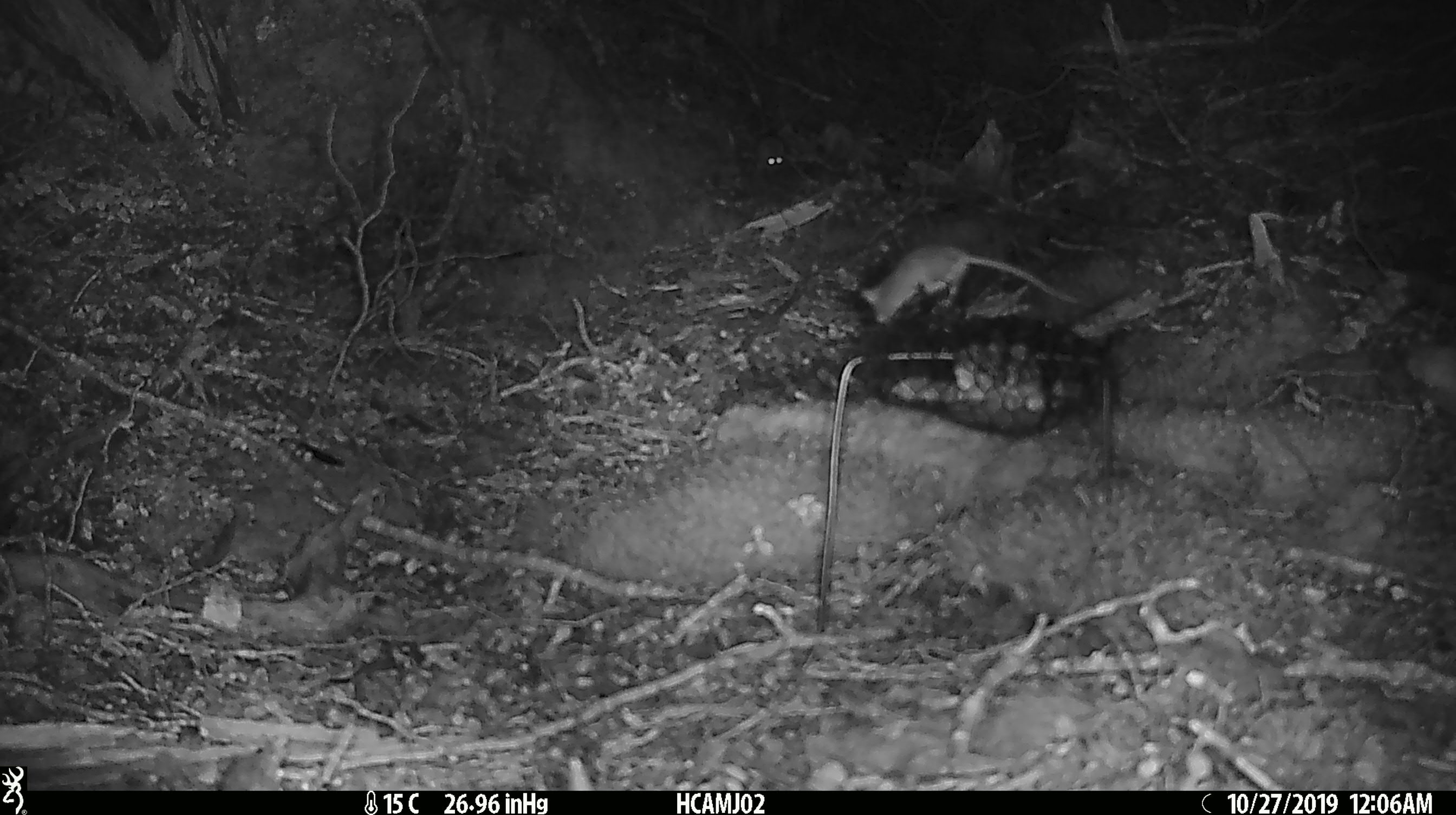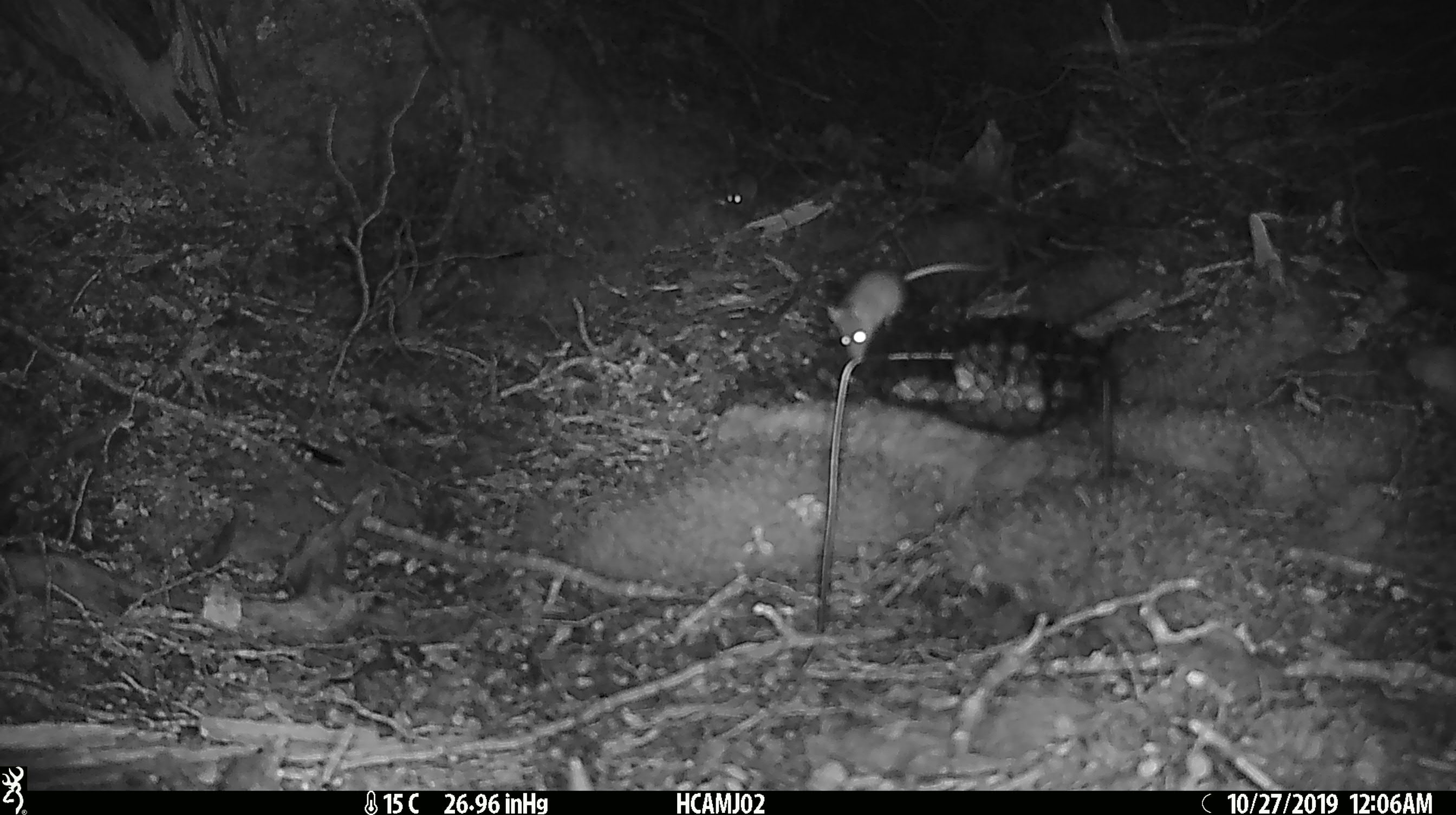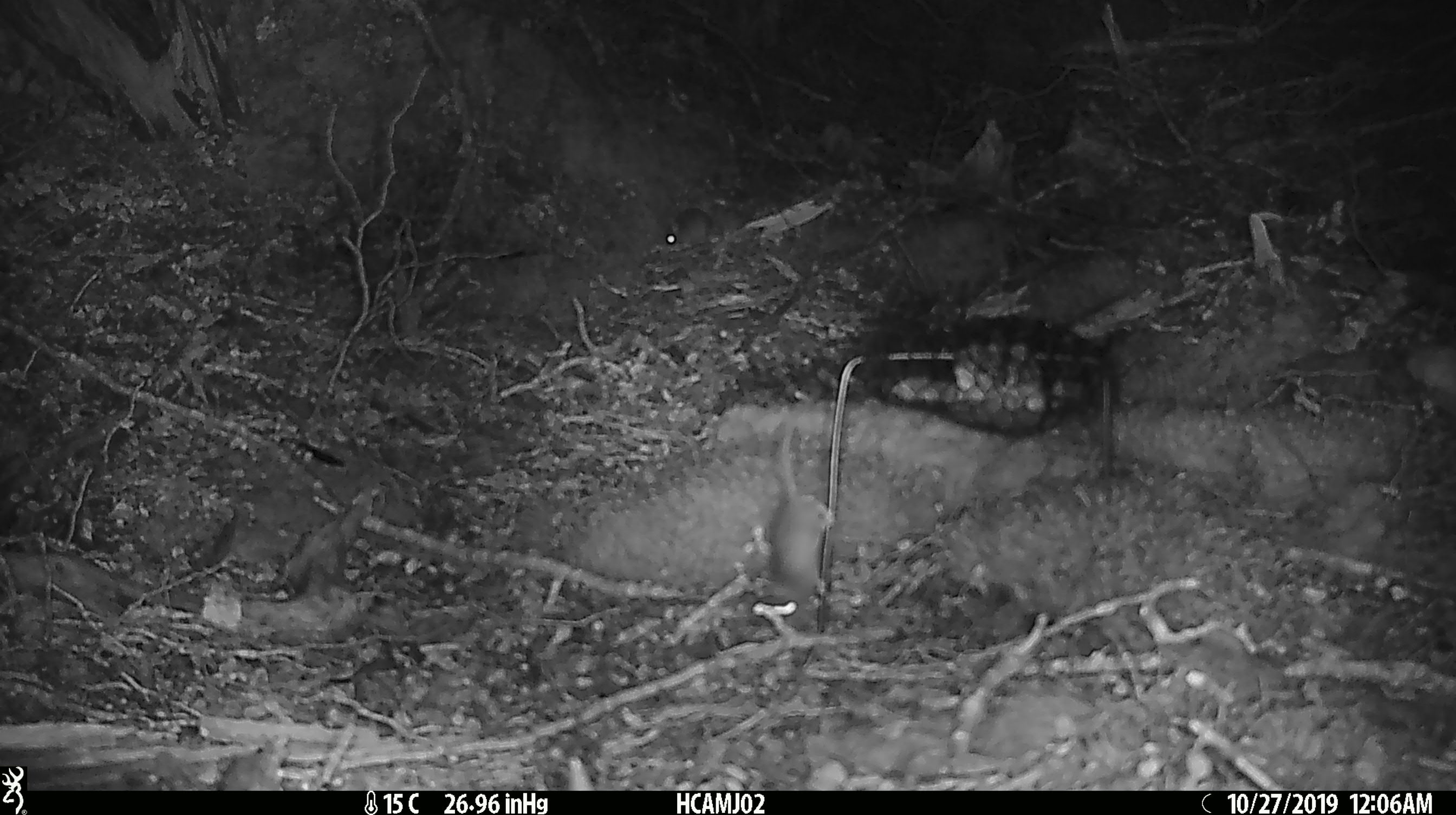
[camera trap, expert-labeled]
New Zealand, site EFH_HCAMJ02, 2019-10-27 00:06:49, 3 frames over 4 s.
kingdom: Animalia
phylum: Chordata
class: Mammalia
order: Rodentia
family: Muridae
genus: Mus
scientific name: Mus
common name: mouse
Mouse (Mus).